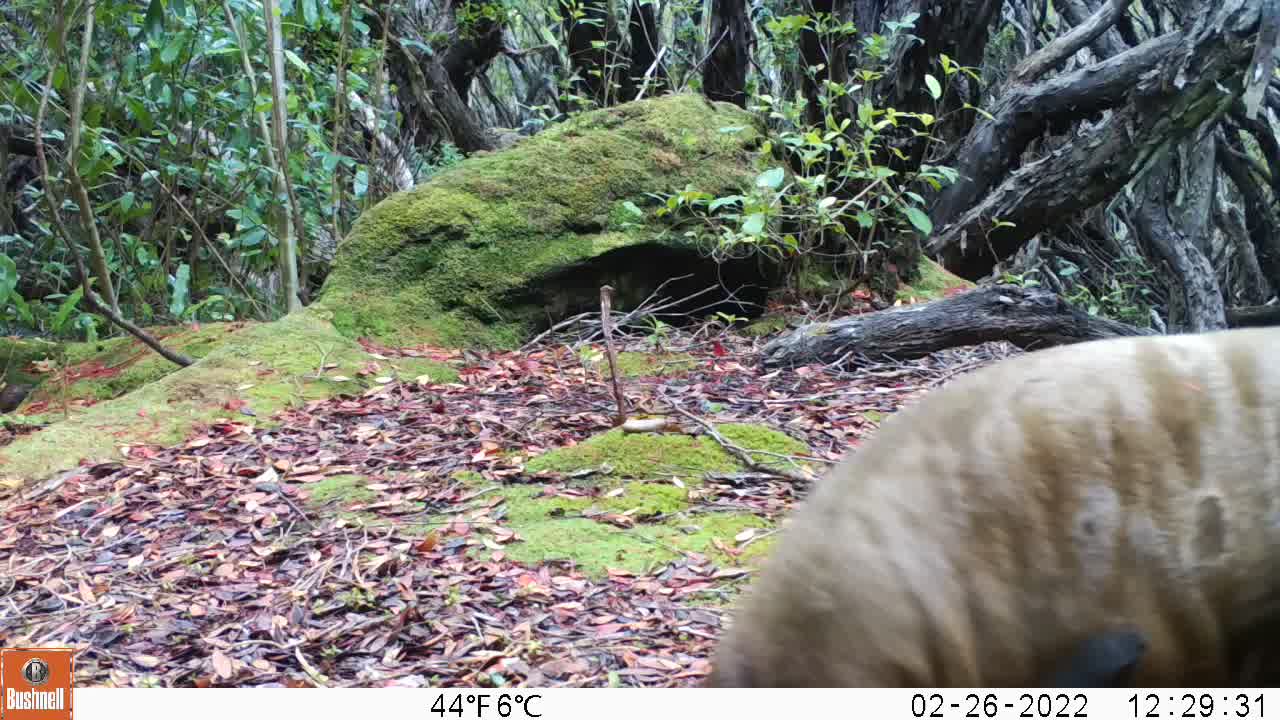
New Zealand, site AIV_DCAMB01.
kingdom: Animalia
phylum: Chordata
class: Mammalia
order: Carnivora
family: Otariidae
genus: Phocarctos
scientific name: Phocarctos hookeri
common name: new zealand sea lion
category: sealion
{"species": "sealion (new zealand sea lion) (Phocarctos hookeri)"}